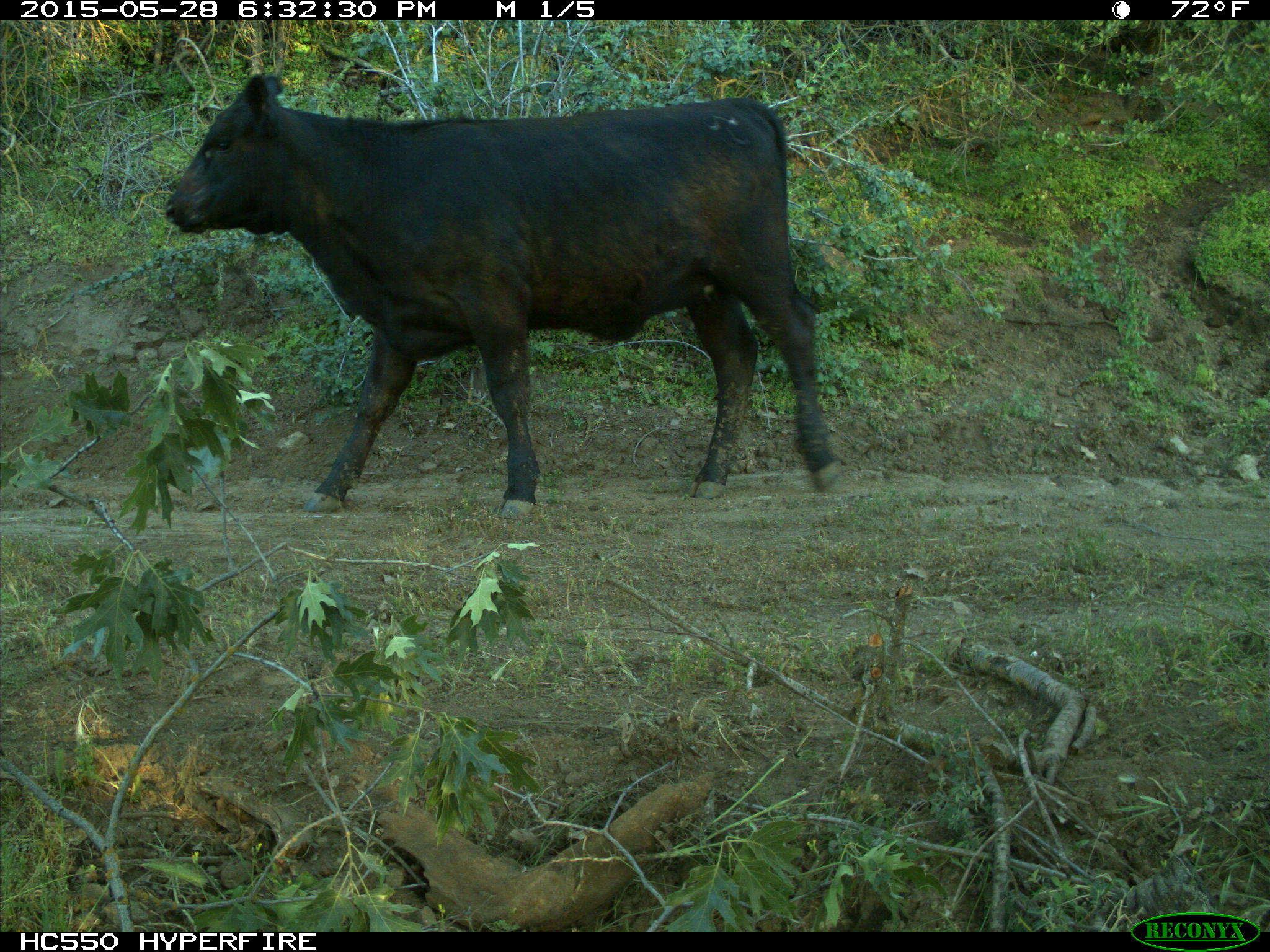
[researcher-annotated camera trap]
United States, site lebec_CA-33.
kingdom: Animalia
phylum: Chordata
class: Mammalia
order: Artiodactyla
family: Bovidae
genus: Bos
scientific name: Bos taurus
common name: domestic cow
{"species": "Bos taurus (domestic cow)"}